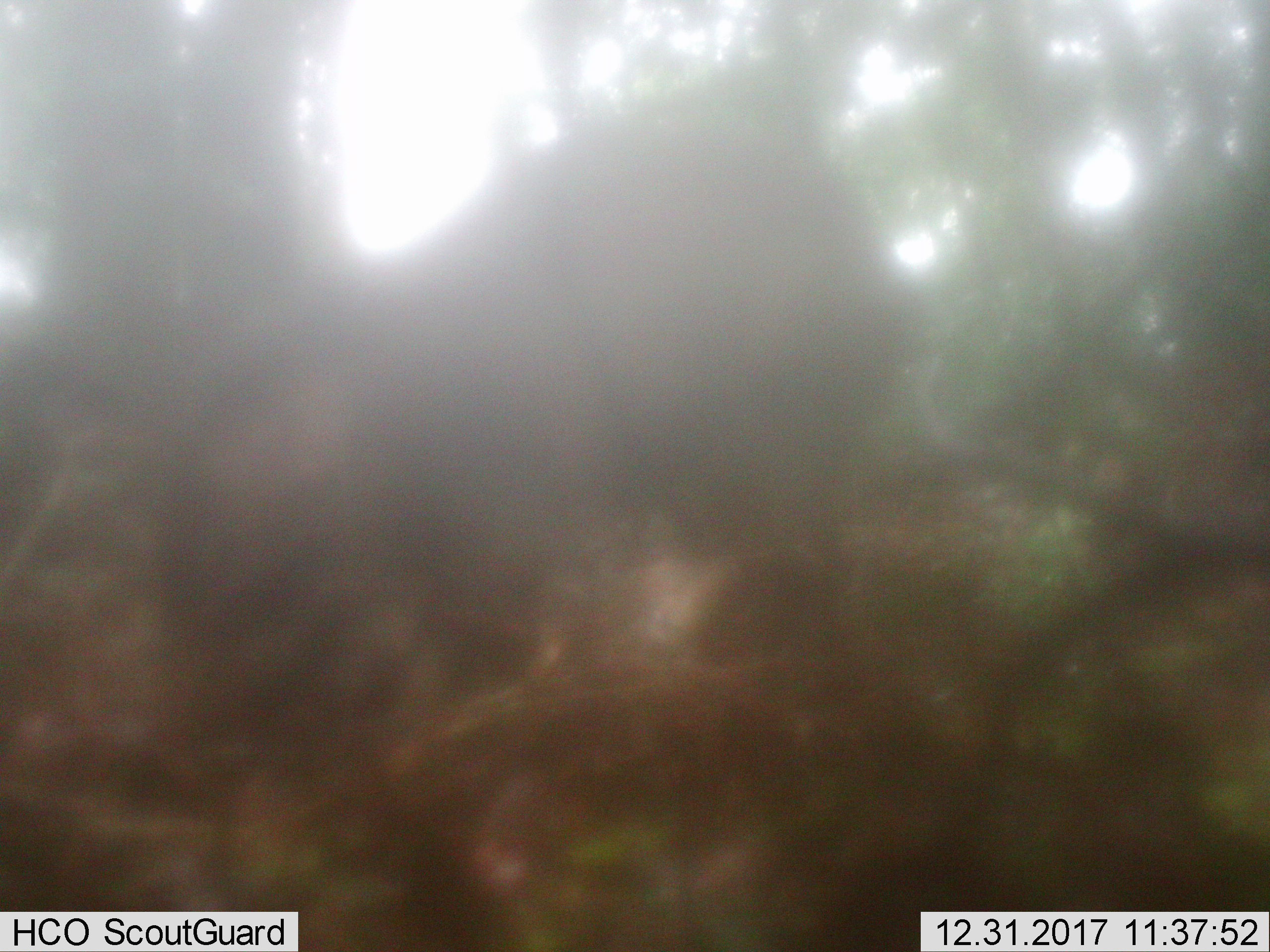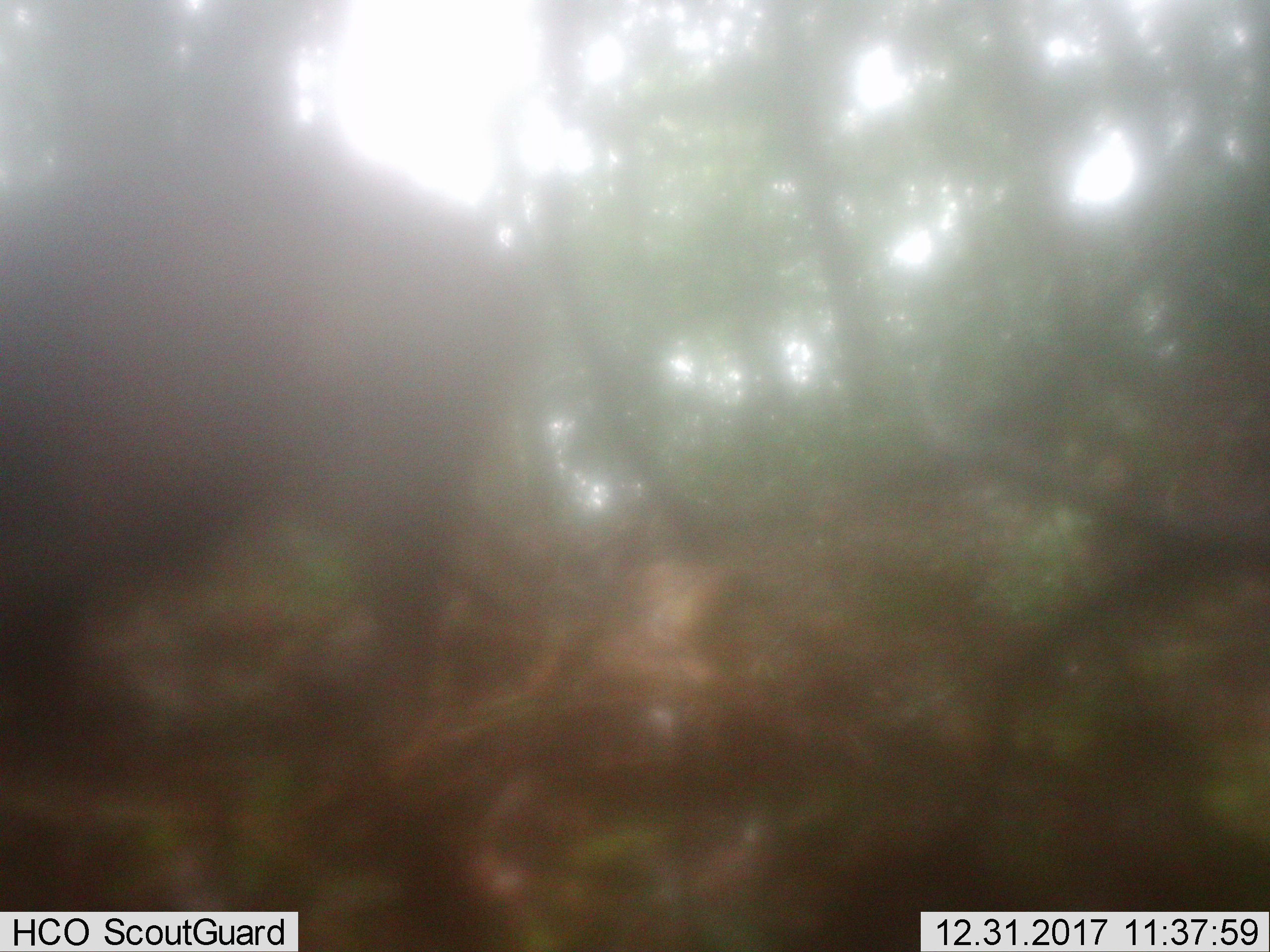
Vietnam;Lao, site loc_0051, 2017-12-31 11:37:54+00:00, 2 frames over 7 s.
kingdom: Animalia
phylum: Chordata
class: Mammalia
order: Artiodactyla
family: Suidae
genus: Sus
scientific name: Sus scrofa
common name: eurasian wild pig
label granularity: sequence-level